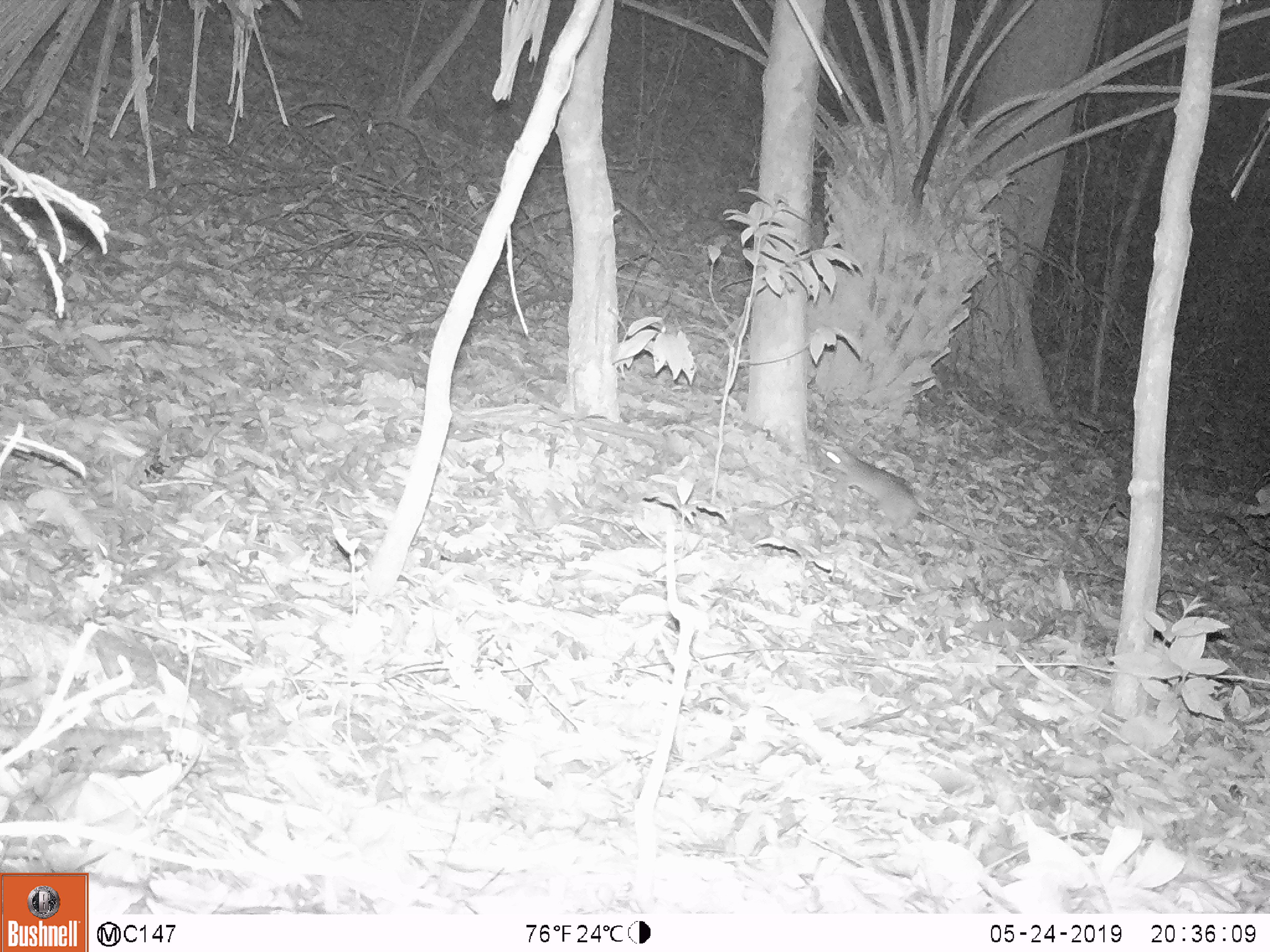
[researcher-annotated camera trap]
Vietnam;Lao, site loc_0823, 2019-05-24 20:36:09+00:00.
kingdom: Animalia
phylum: Chordata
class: Mammalia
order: Rodentia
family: Muridae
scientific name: Muridae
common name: old-world mice and rats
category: unidentified murid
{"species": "unidentified murid (old-world mice and rats) (Muridae)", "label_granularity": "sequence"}